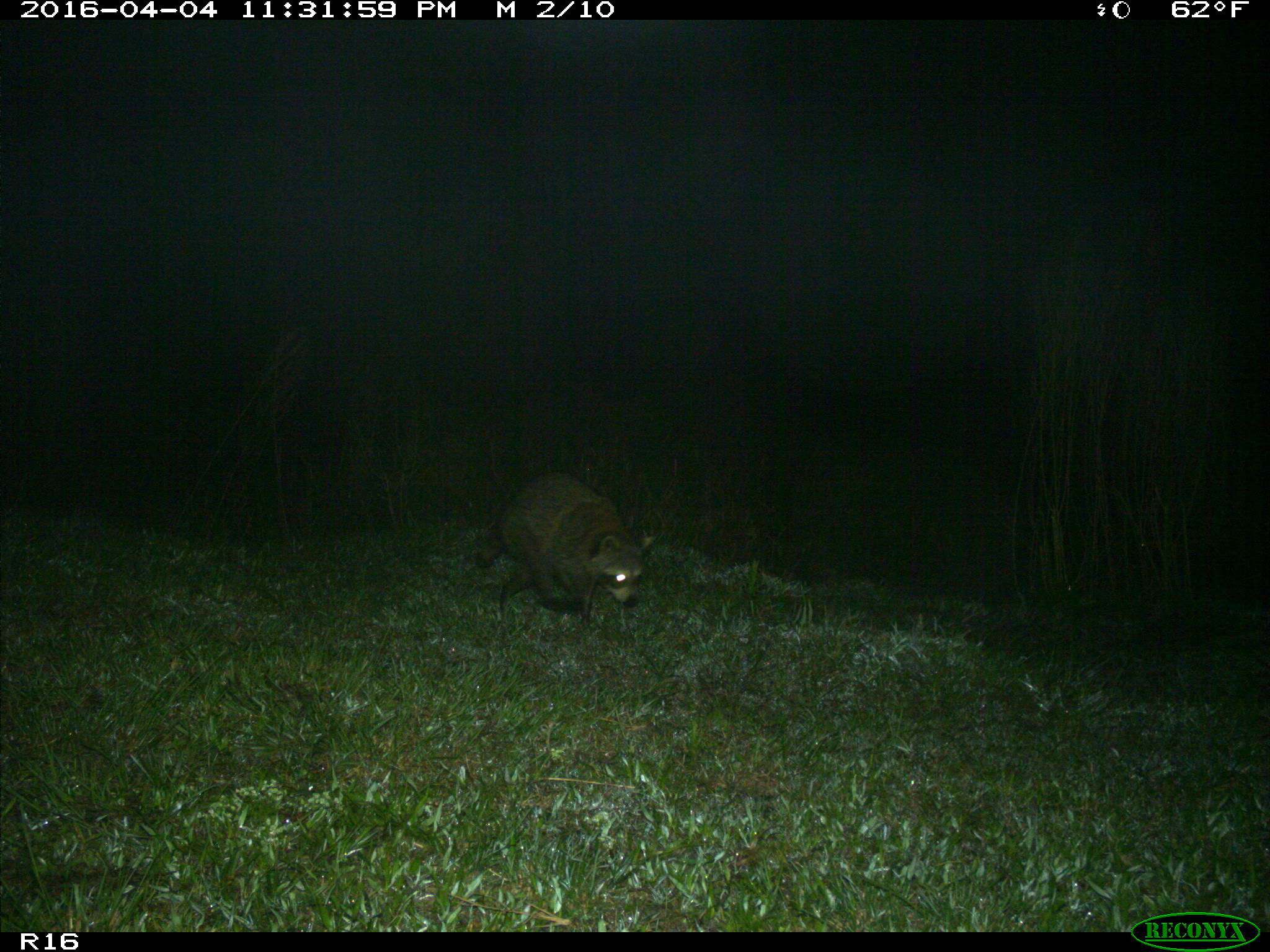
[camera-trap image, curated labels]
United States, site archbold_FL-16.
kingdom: Animalia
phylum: Chordata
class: Mammalia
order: Carnivora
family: Procyonidae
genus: Procyon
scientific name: Procyon lotor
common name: common raccoon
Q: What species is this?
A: Procyon lotor (common raccoon).